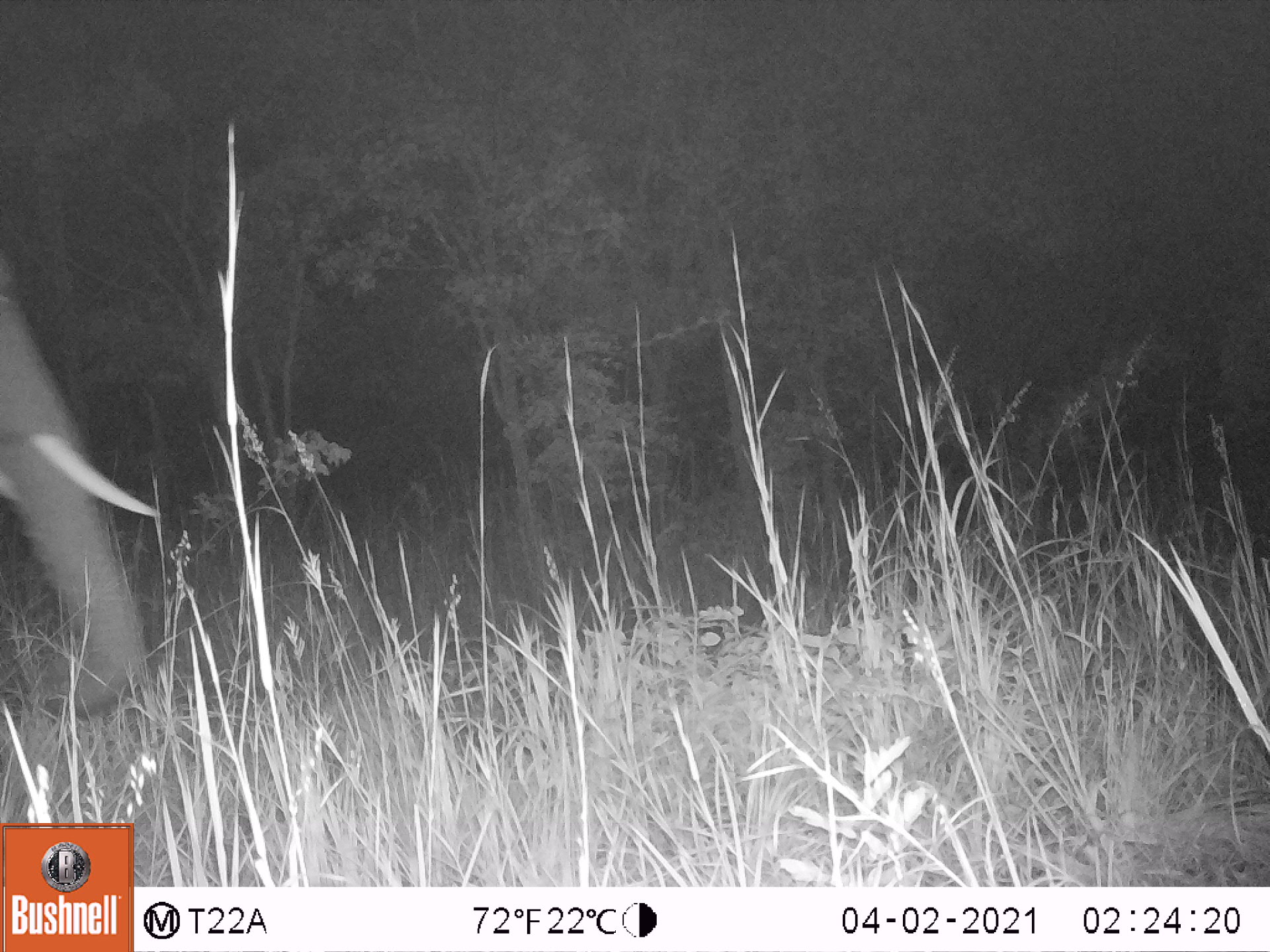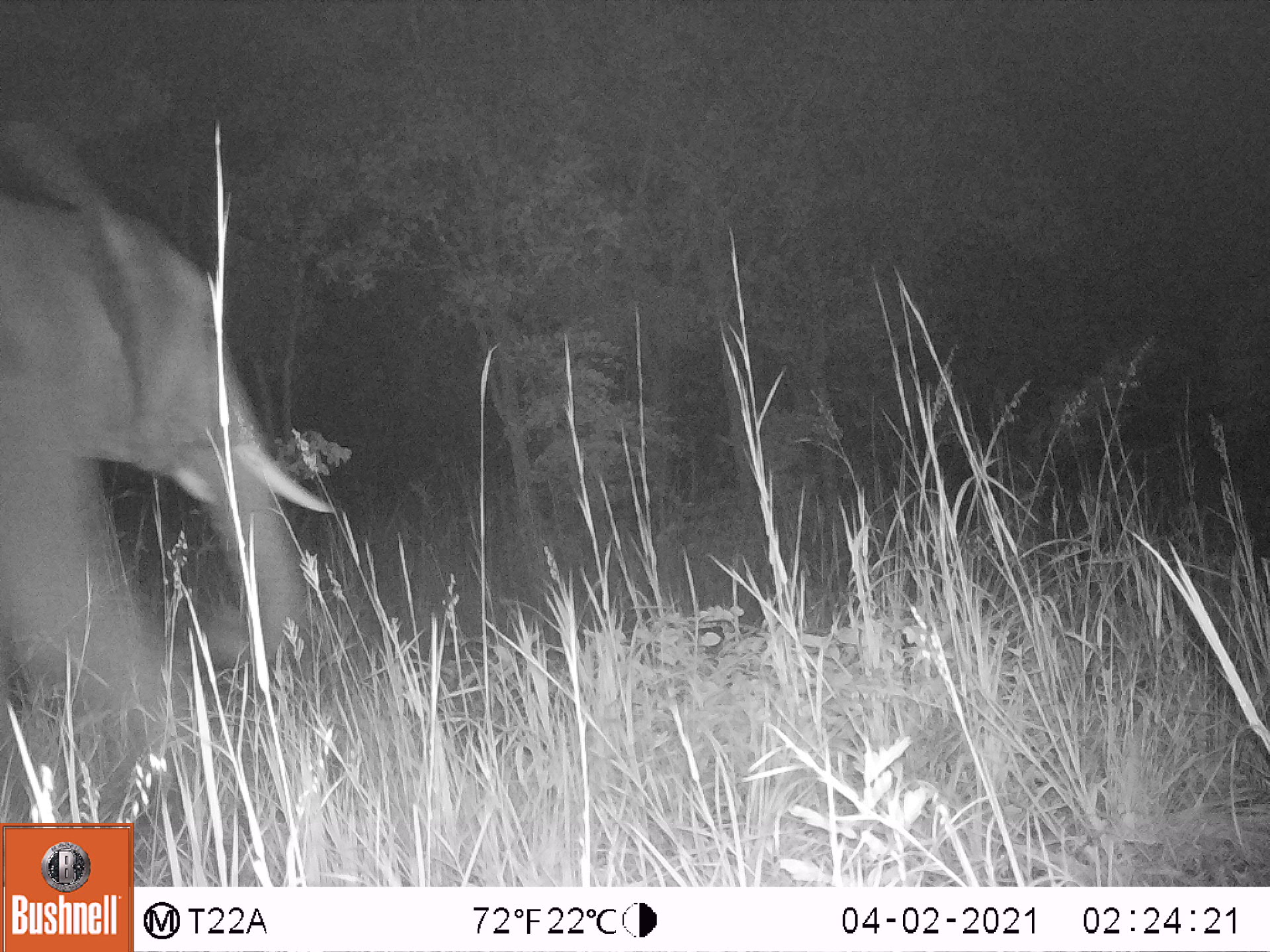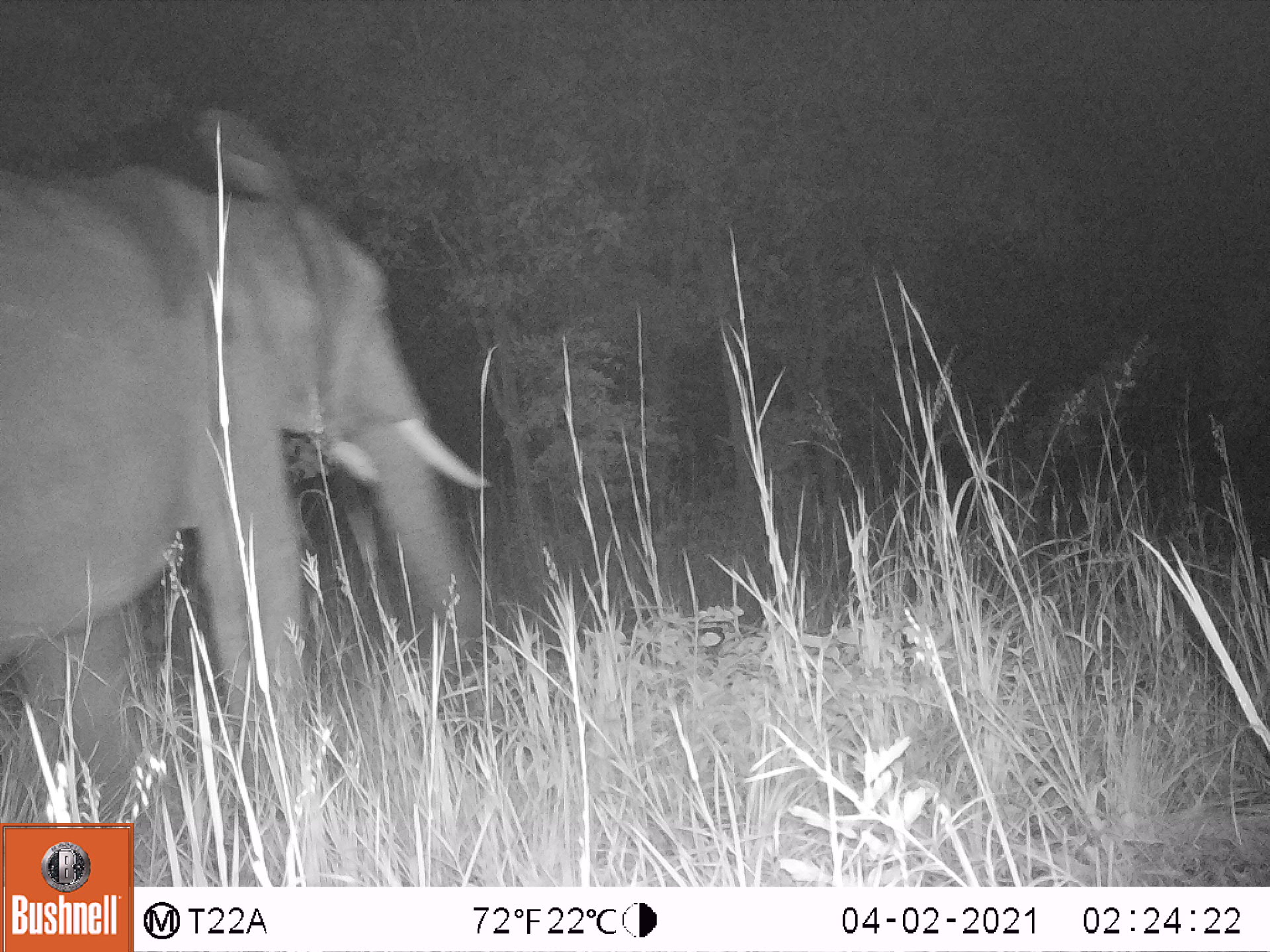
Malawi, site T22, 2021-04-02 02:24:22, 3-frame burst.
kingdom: Animalia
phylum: Chordata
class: Mammalia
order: Proboscidea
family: Elephantidae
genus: Loxodonta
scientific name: Loxodonta africana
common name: african savanna elephant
African savanna elephant (Loxodonta africana), count 1.